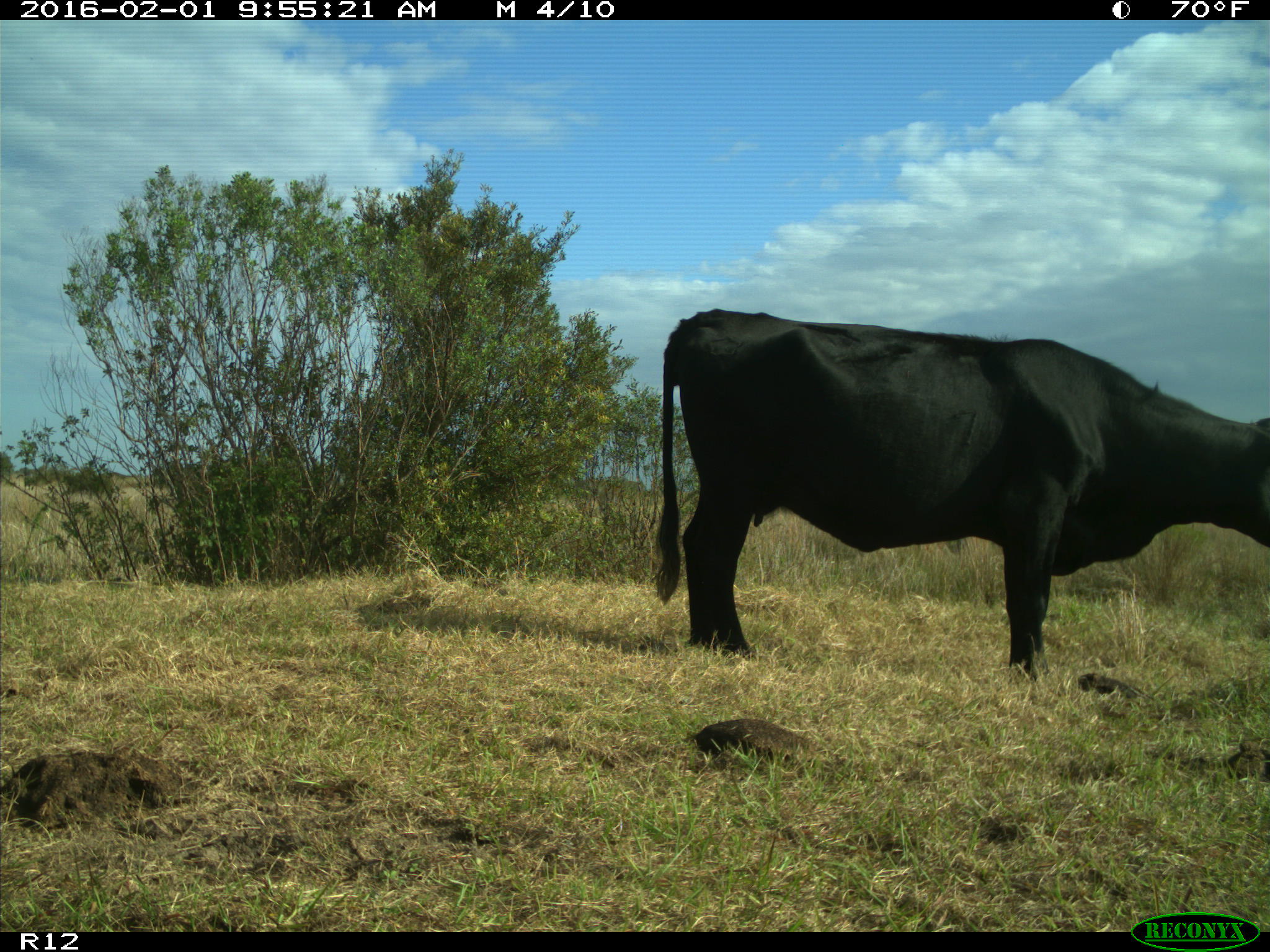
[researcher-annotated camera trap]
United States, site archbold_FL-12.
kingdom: Animalia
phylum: Chordata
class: Mammalia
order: Artiodactyla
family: Bovidae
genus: Bos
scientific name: Bos taurus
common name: domestic cow